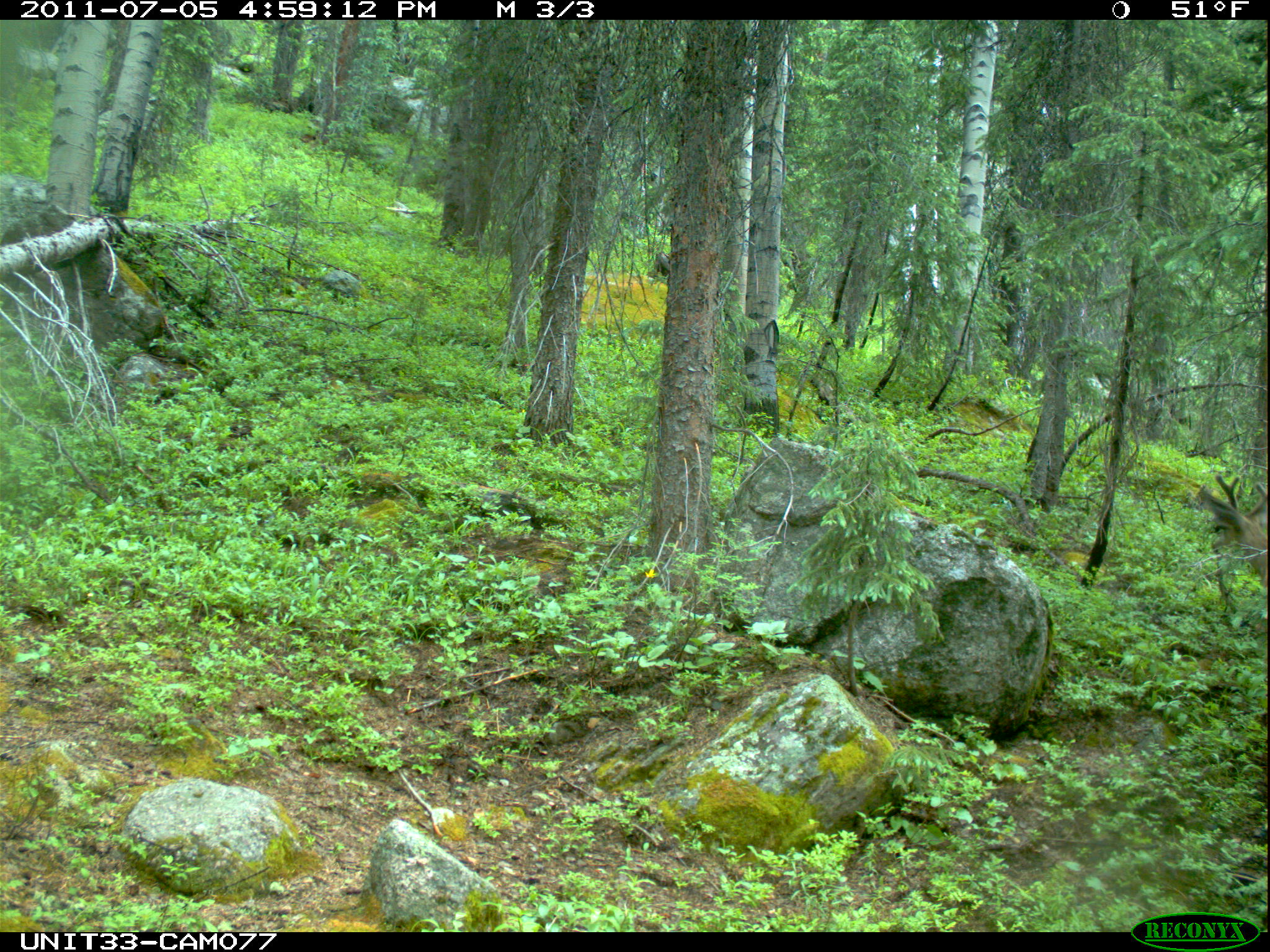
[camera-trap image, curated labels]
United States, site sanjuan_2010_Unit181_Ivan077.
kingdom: Animalia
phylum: Chordata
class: Mammalia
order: Artiodactyla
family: Cervidae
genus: Odocoileus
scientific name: Odocoileus hemionus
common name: mule deer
Odocoileus hemionus (mule deer).